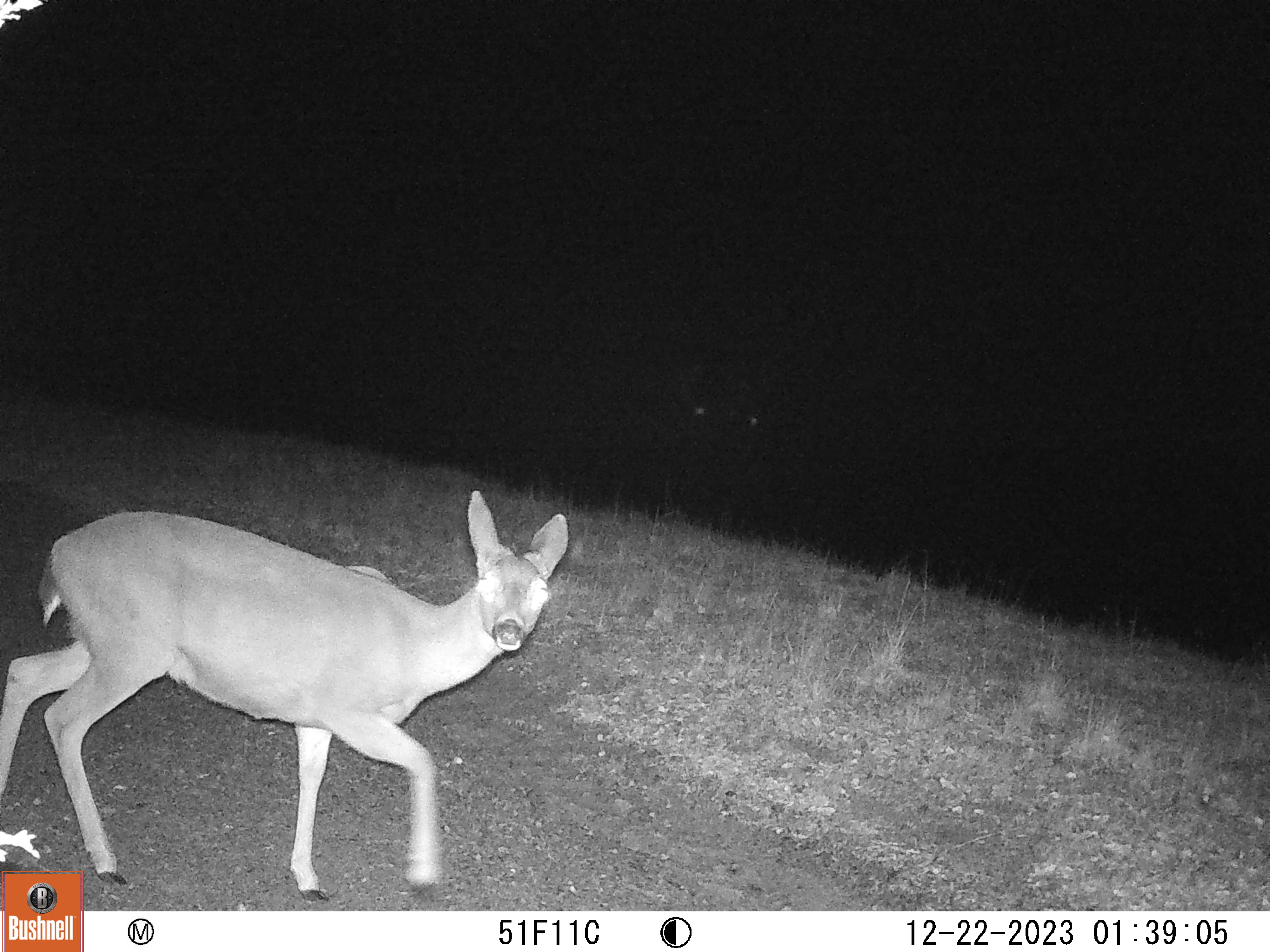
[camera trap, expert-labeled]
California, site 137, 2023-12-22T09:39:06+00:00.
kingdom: Animalia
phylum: Chordata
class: Mammalia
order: Artiodactyla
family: Cervidae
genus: Odocoileus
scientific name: Odocoileus hemionus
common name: mule deer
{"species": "mule deer (Odocoileus hemionus)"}